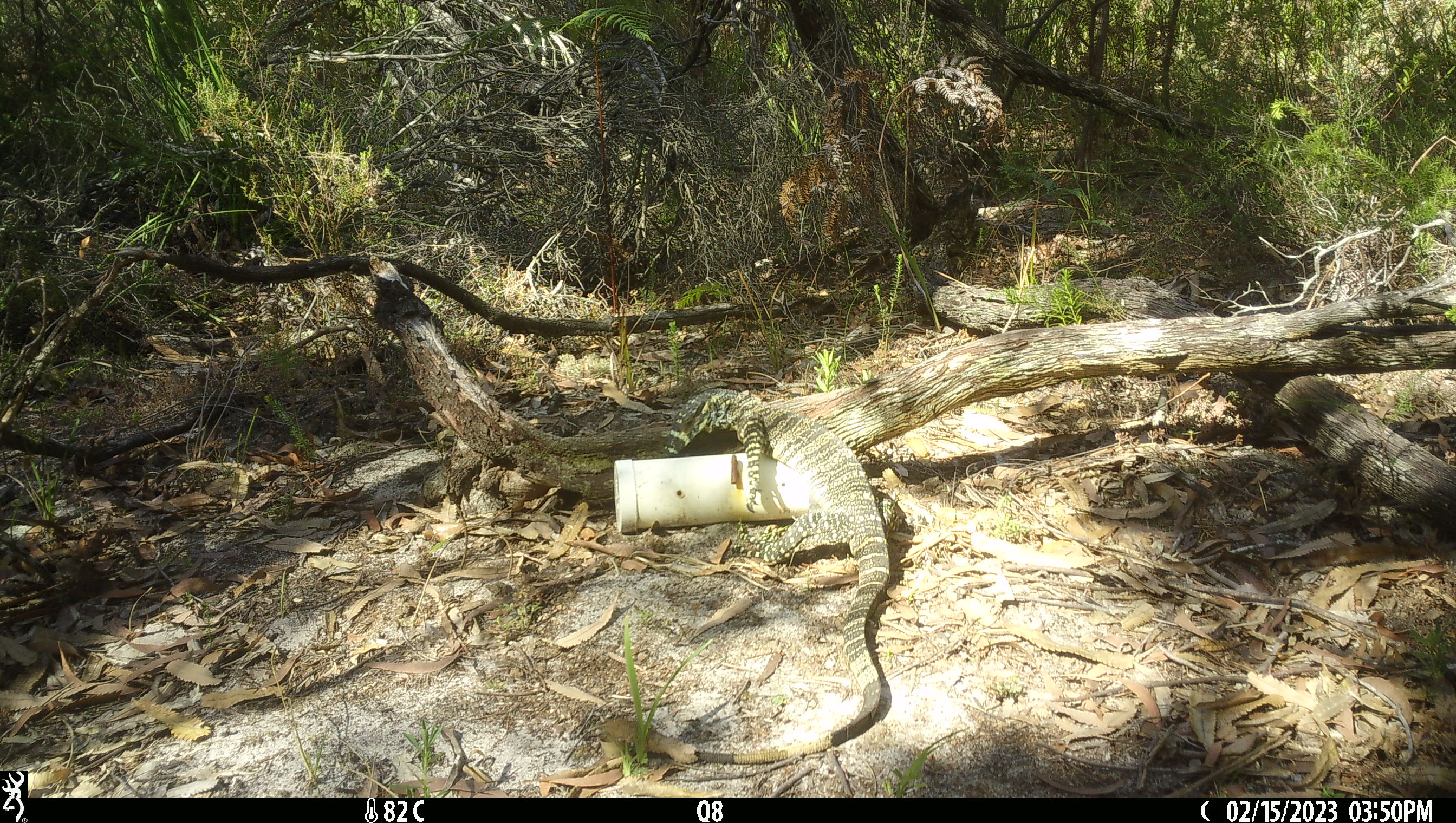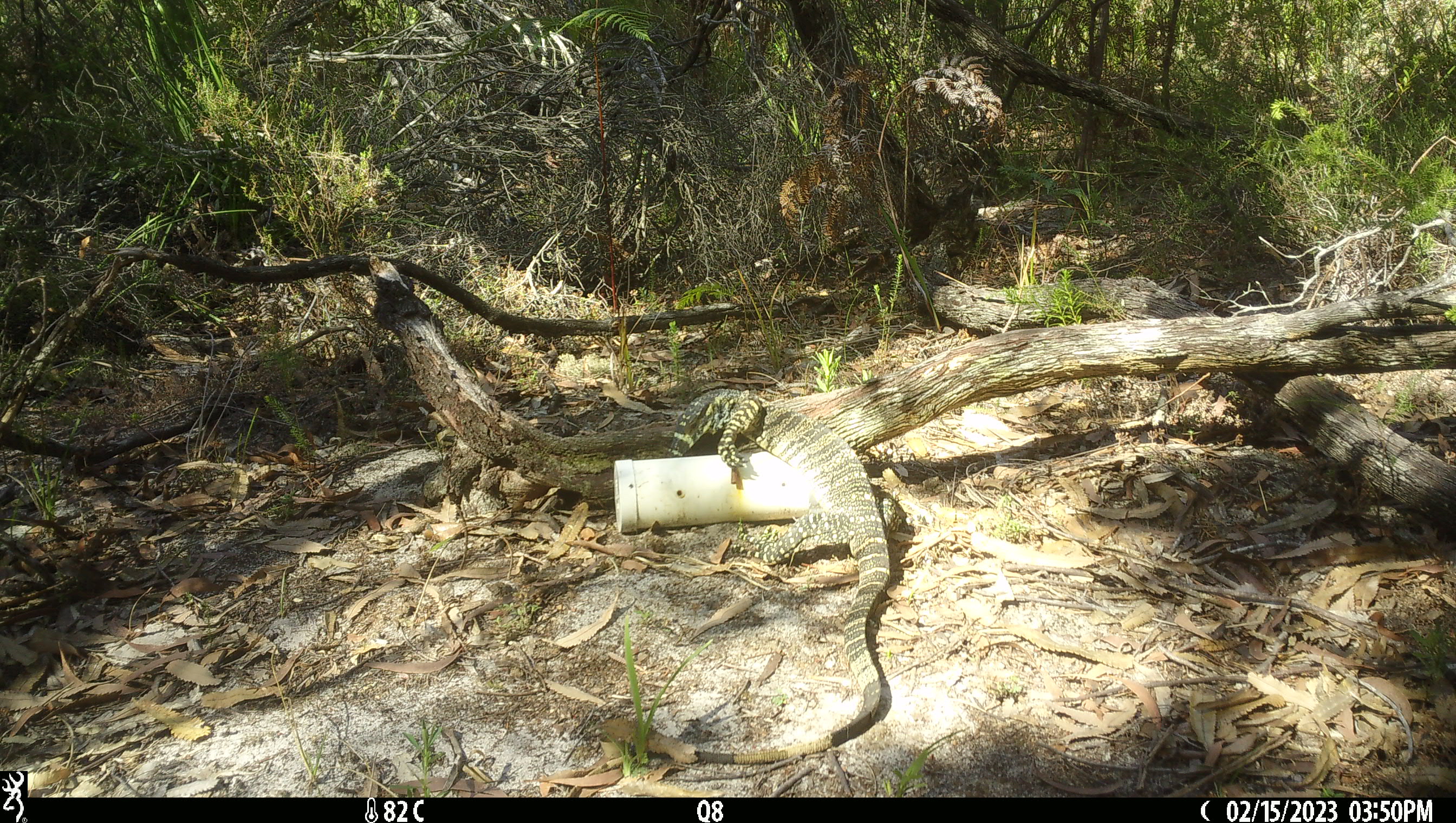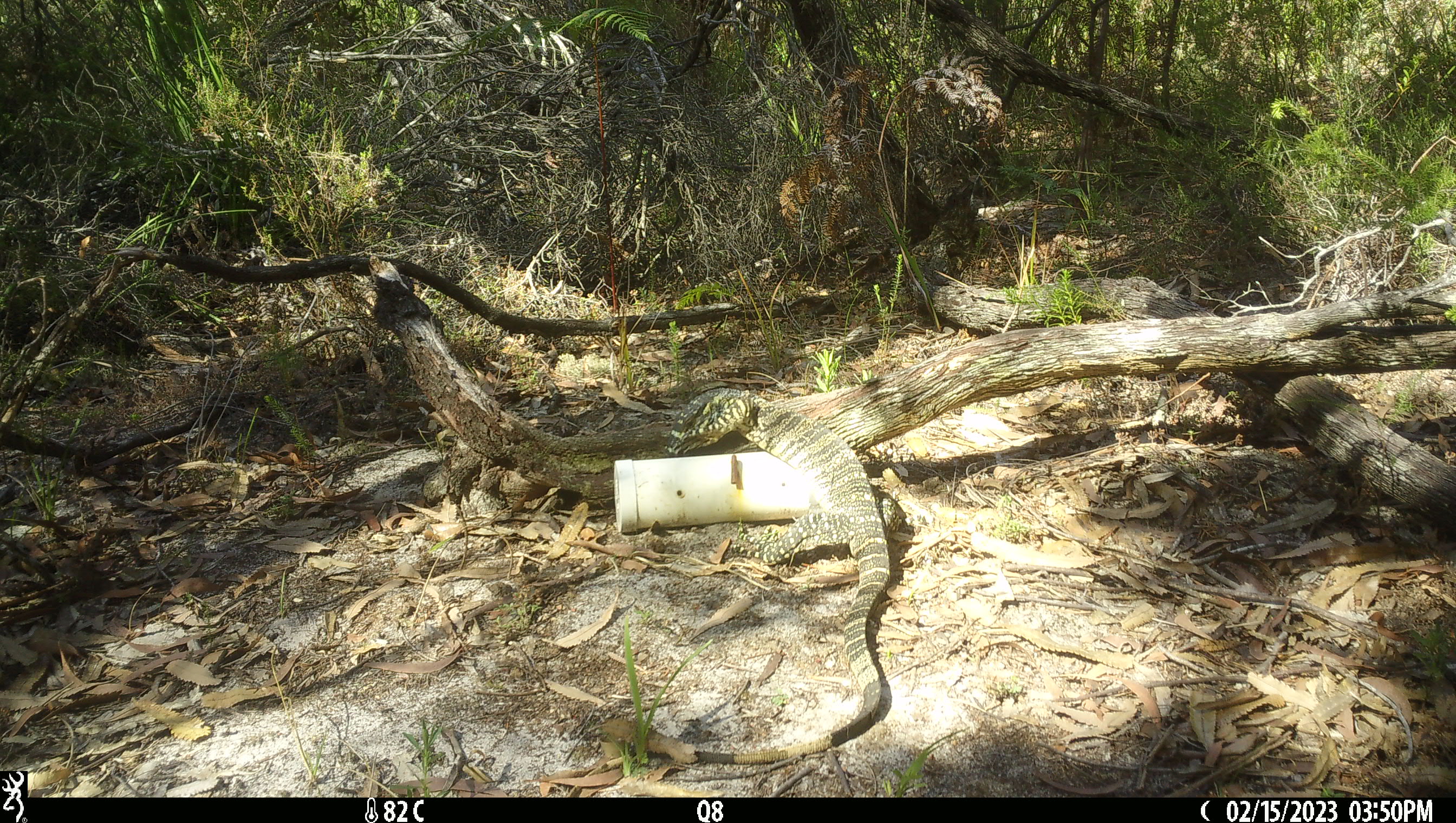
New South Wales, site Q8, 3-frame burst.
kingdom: Animalia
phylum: Chordata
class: Reptilia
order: Squamata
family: Varanidae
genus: Varanus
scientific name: Varanus varius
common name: lace monitor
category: goanna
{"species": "goanna (lace monitor) (Varanus varius)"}